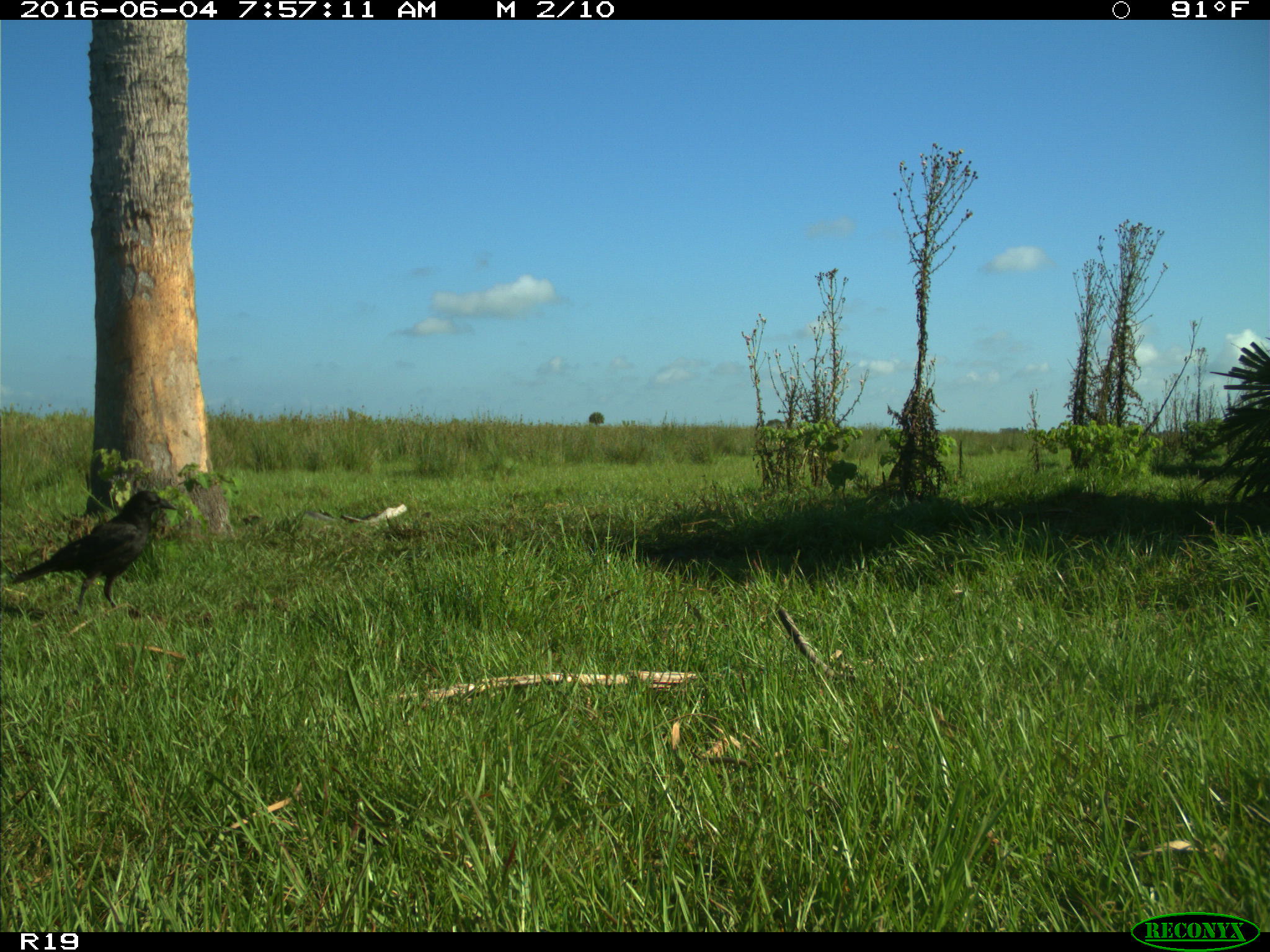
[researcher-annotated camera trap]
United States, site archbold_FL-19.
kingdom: Animalia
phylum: Chordata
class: Aves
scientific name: Aves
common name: birds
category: unidentified bird